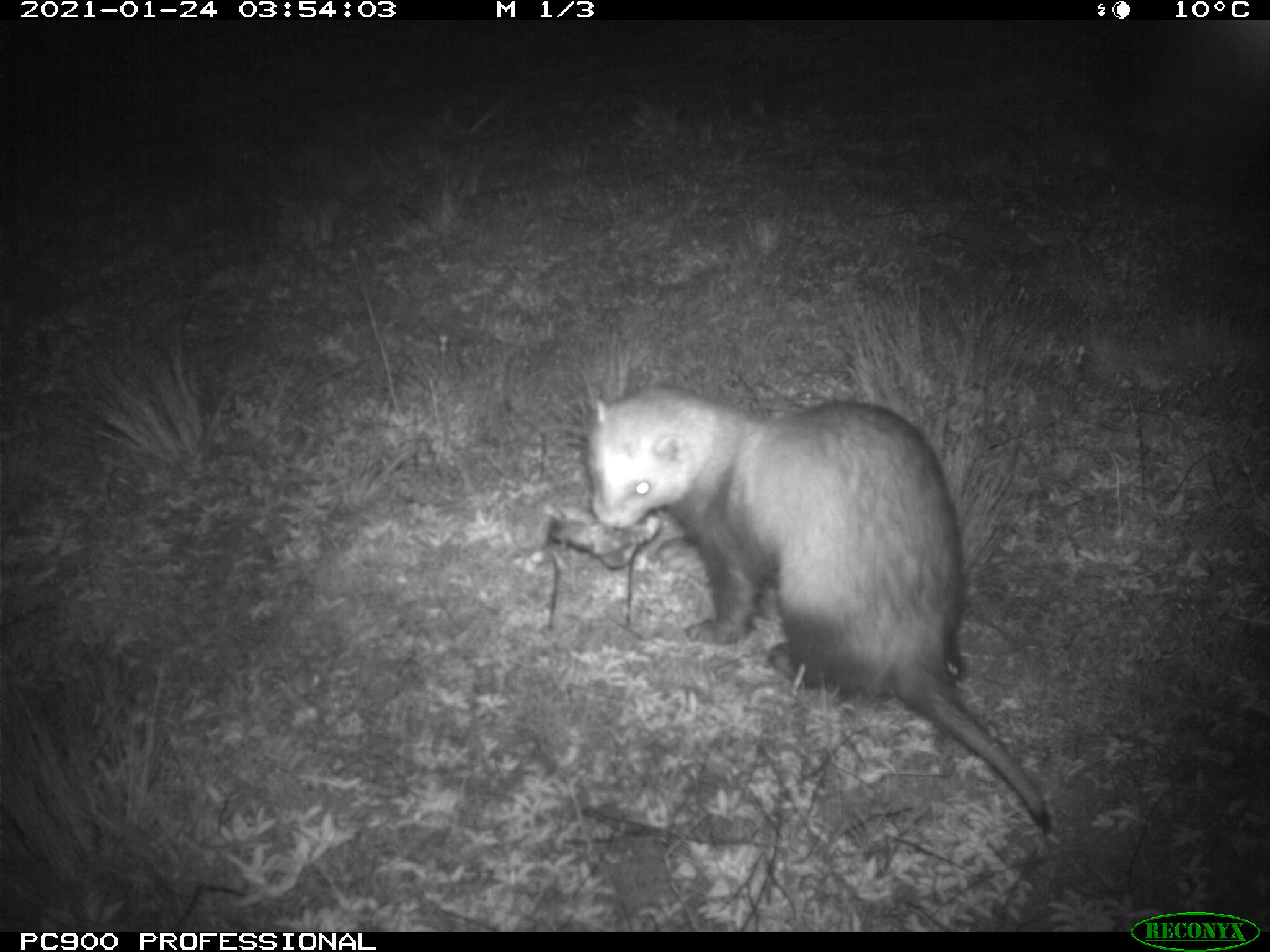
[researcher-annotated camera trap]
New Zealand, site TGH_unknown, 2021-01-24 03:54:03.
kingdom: Animalia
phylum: Chordata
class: Mammalia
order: Carnivora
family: Mustelidae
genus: Mustela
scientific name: Mustela furo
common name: ferret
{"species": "ferret (Mustela furo)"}